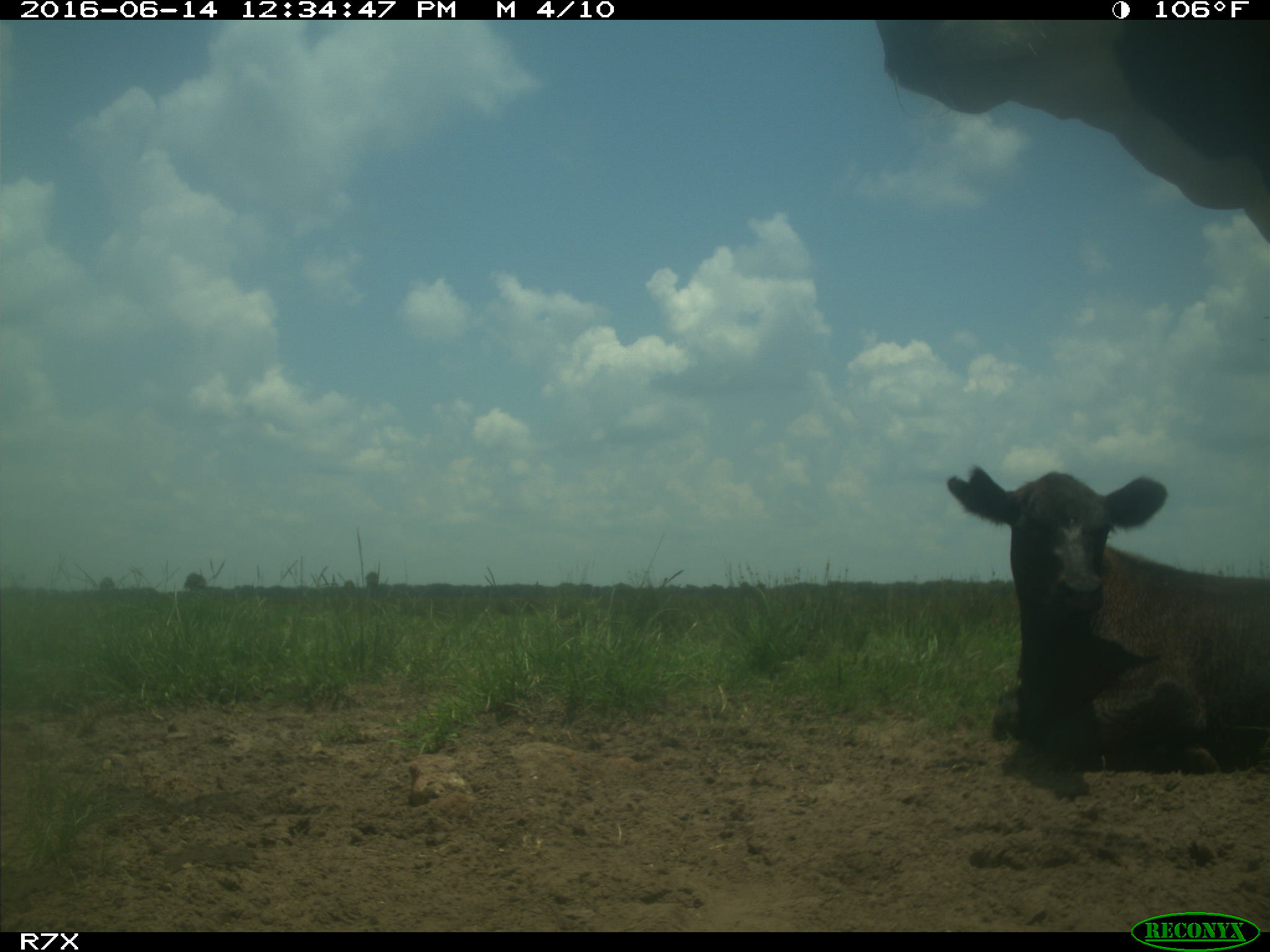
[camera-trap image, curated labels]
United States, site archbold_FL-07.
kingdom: Animalia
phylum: Chordata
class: Mammalia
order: Artiodactyla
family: Bovidae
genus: Bos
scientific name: Bos taurus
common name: domestic cow